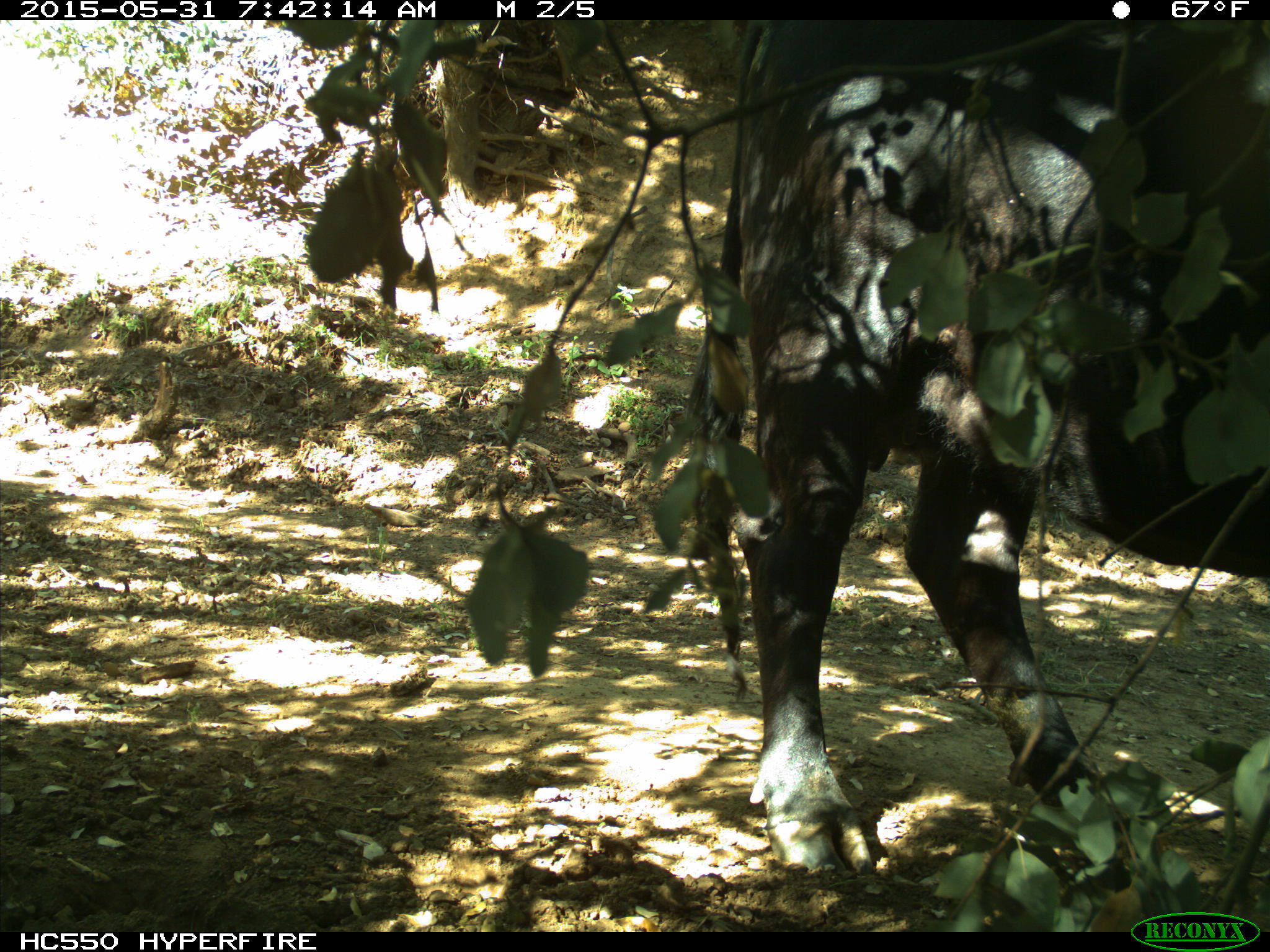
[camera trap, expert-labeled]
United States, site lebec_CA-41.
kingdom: Animalia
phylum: Chordata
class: Mammalia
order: Artiodactyla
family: Bovidae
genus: Bos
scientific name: Bos taurus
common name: domestic cow